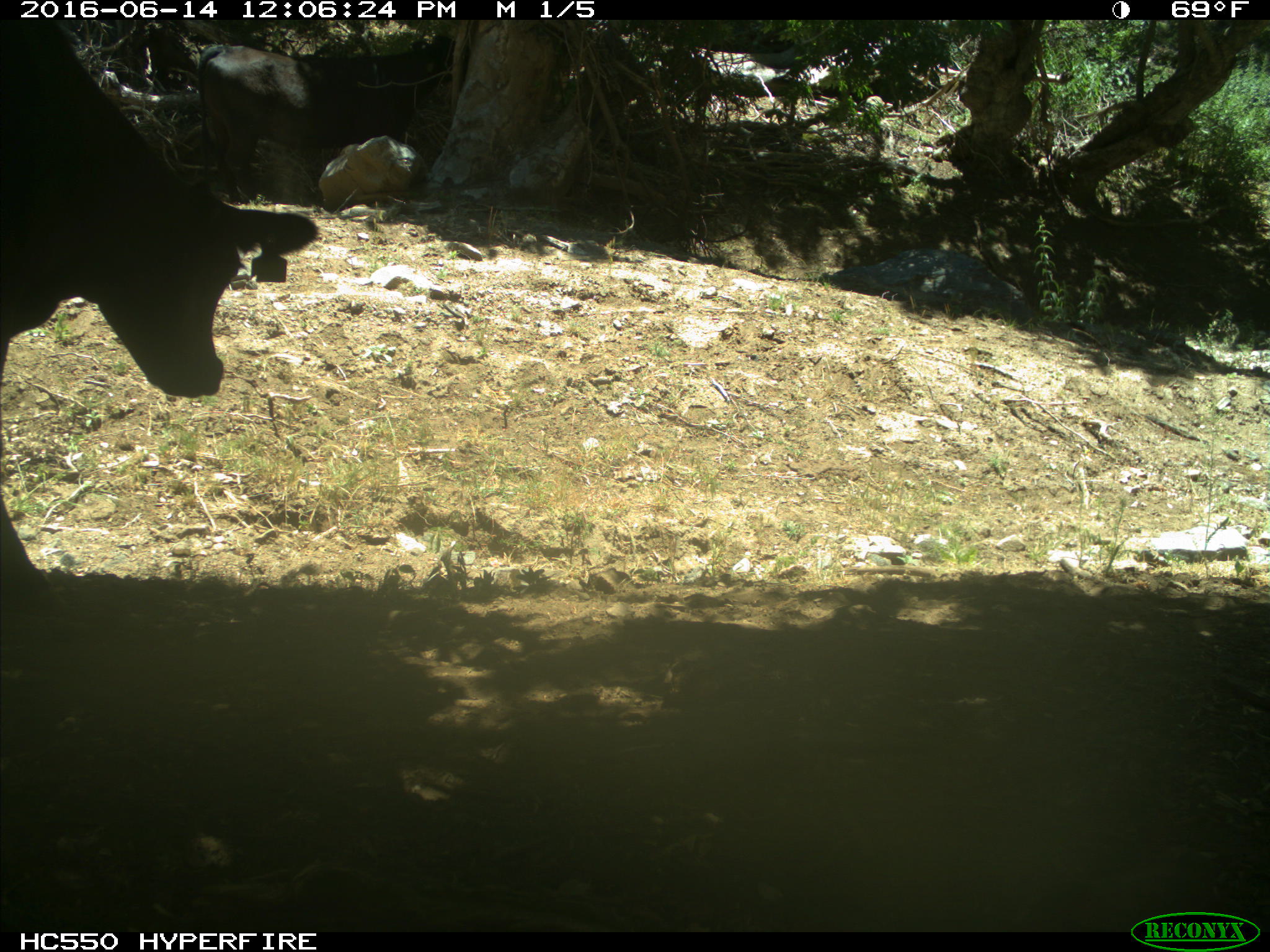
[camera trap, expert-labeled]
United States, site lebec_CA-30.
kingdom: Animalia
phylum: Chordata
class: Mammalia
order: Artiodactyla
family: Bovidae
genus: Bos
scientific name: Bos taurus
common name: domestic cow